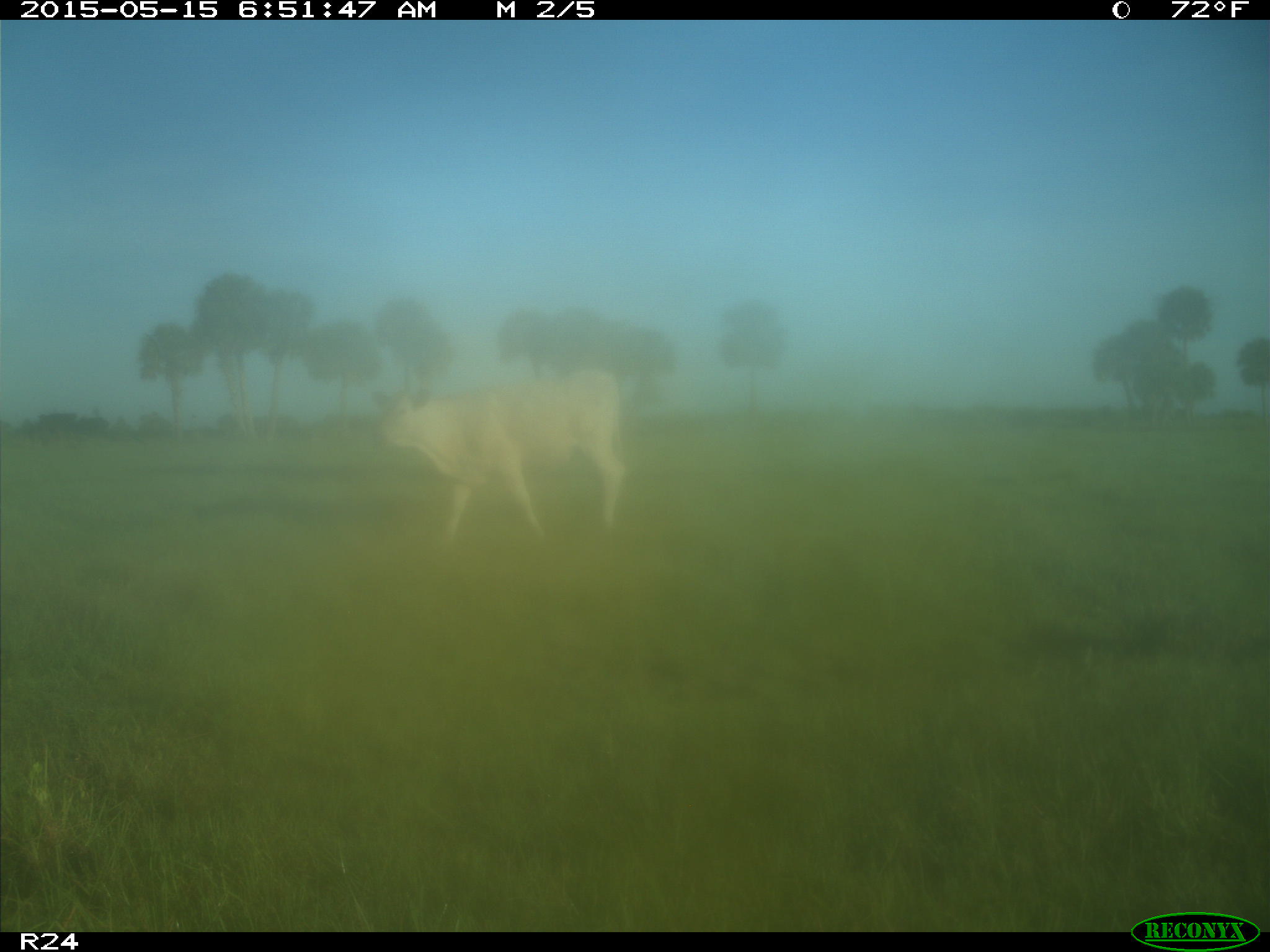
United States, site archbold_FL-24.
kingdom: Animalia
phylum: Chordata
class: Mammalia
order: Carnivora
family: Felidae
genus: Lynx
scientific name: Lynx rufus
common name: bobcat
Lynx rufus (bobcat).